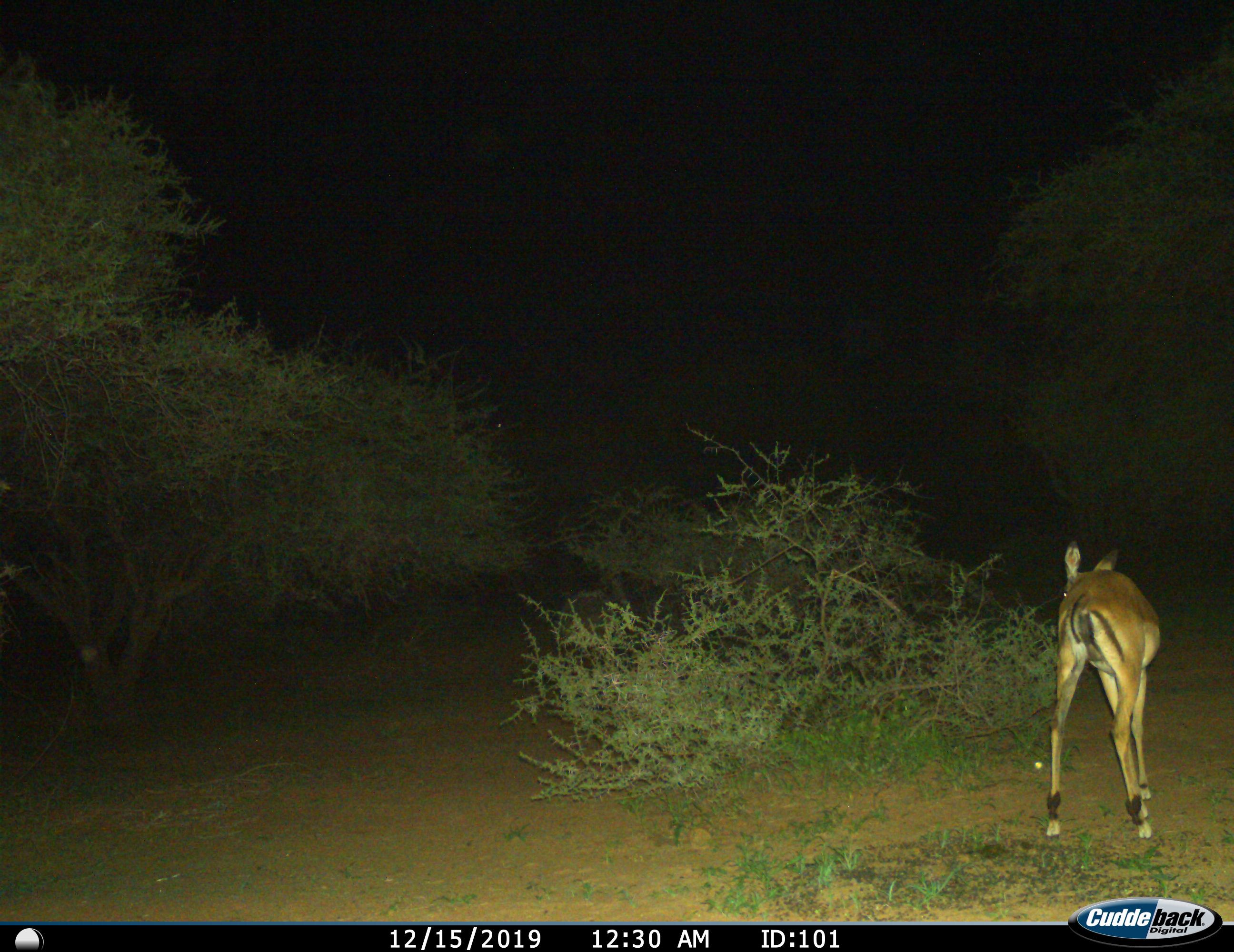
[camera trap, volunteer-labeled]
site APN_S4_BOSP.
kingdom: Animalia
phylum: Chordata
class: Mammalia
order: Artiodactyla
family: Bovidae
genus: Aepyceros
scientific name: Aepyceros melampus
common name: impala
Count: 1.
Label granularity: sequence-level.